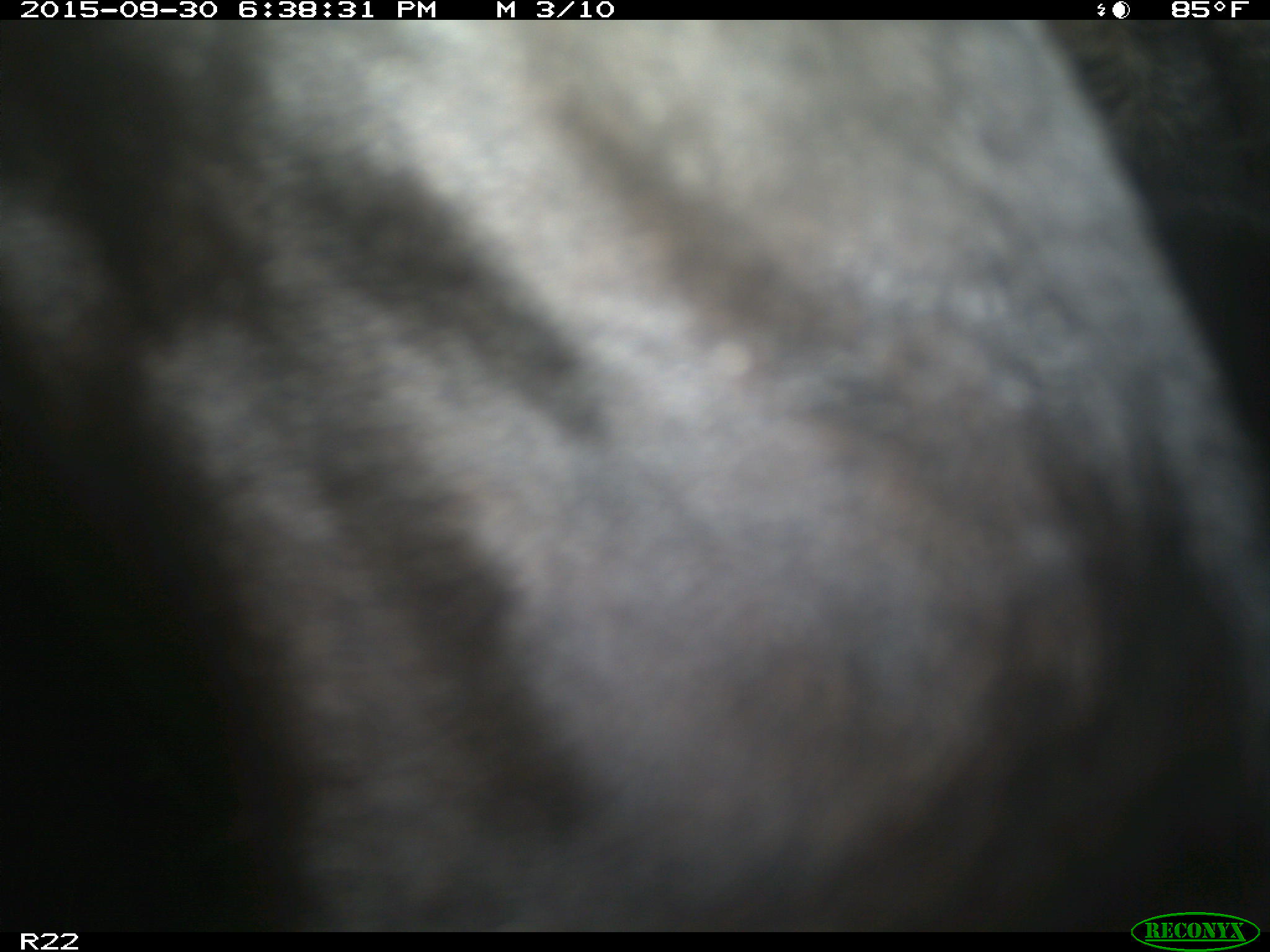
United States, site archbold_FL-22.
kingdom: Animalia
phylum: Chordata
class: Mammalia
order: Artiodactyla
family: Bovidae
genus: Bos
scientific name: Bos taurus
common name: domestic cow